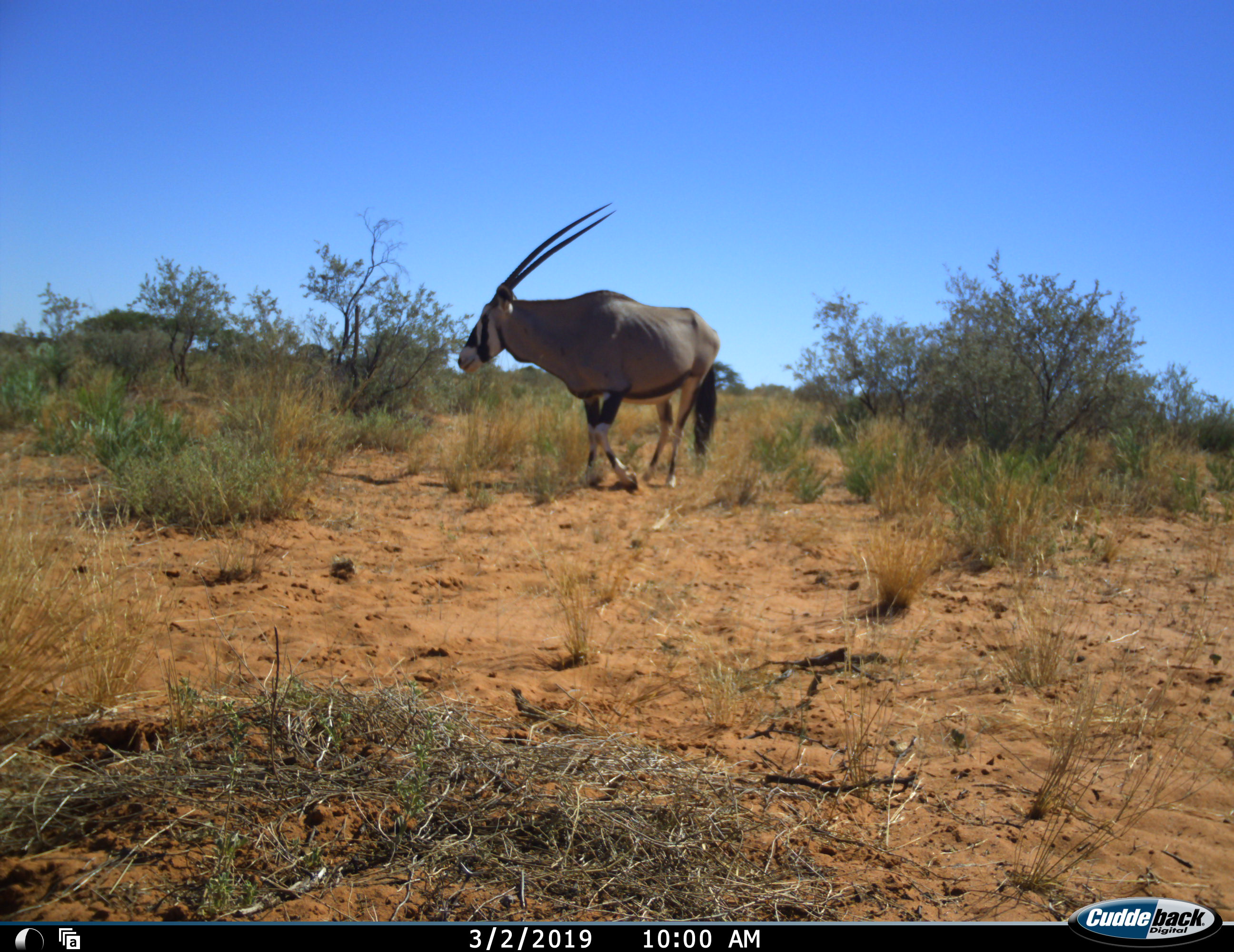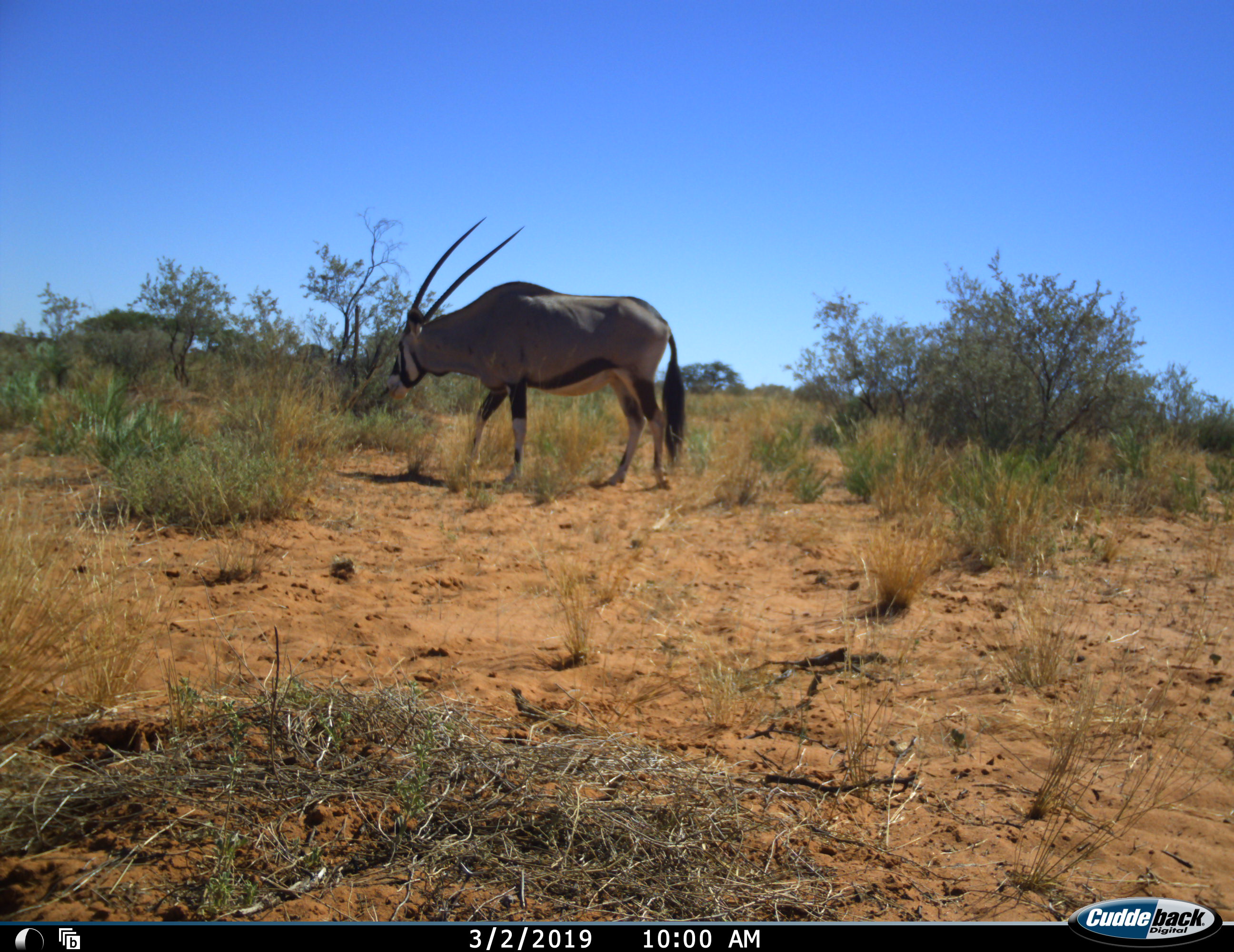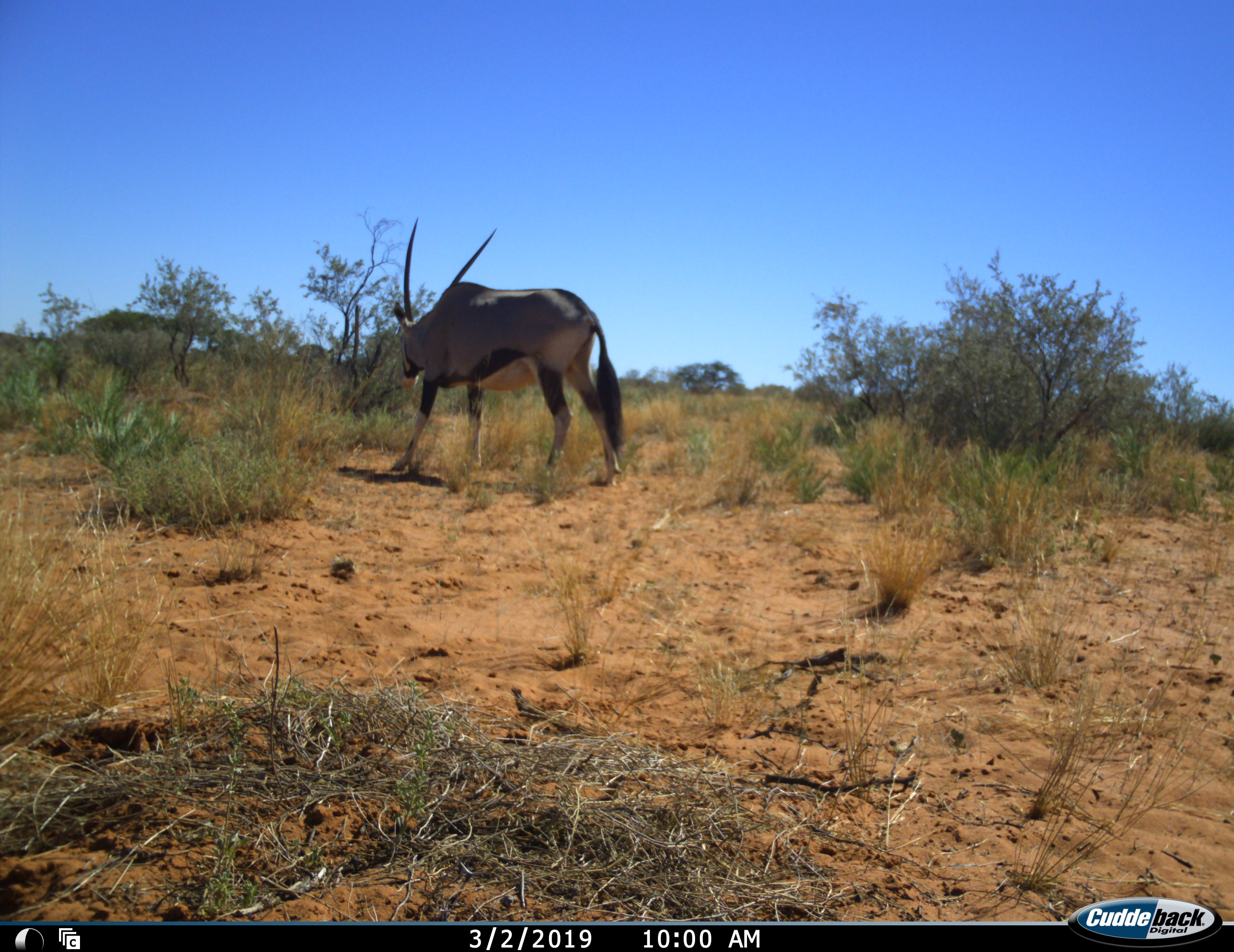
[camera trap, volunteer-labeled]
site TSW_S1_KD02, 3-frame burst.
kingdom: Animalia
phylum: Chordata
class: Mammalia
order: Artiodactyla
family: Bovidae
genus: Oryx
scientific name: Oryx gazella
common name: gemsbok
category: oryx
Oryx (gemsbok) (Oryx gazella), count 1. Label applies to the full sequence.